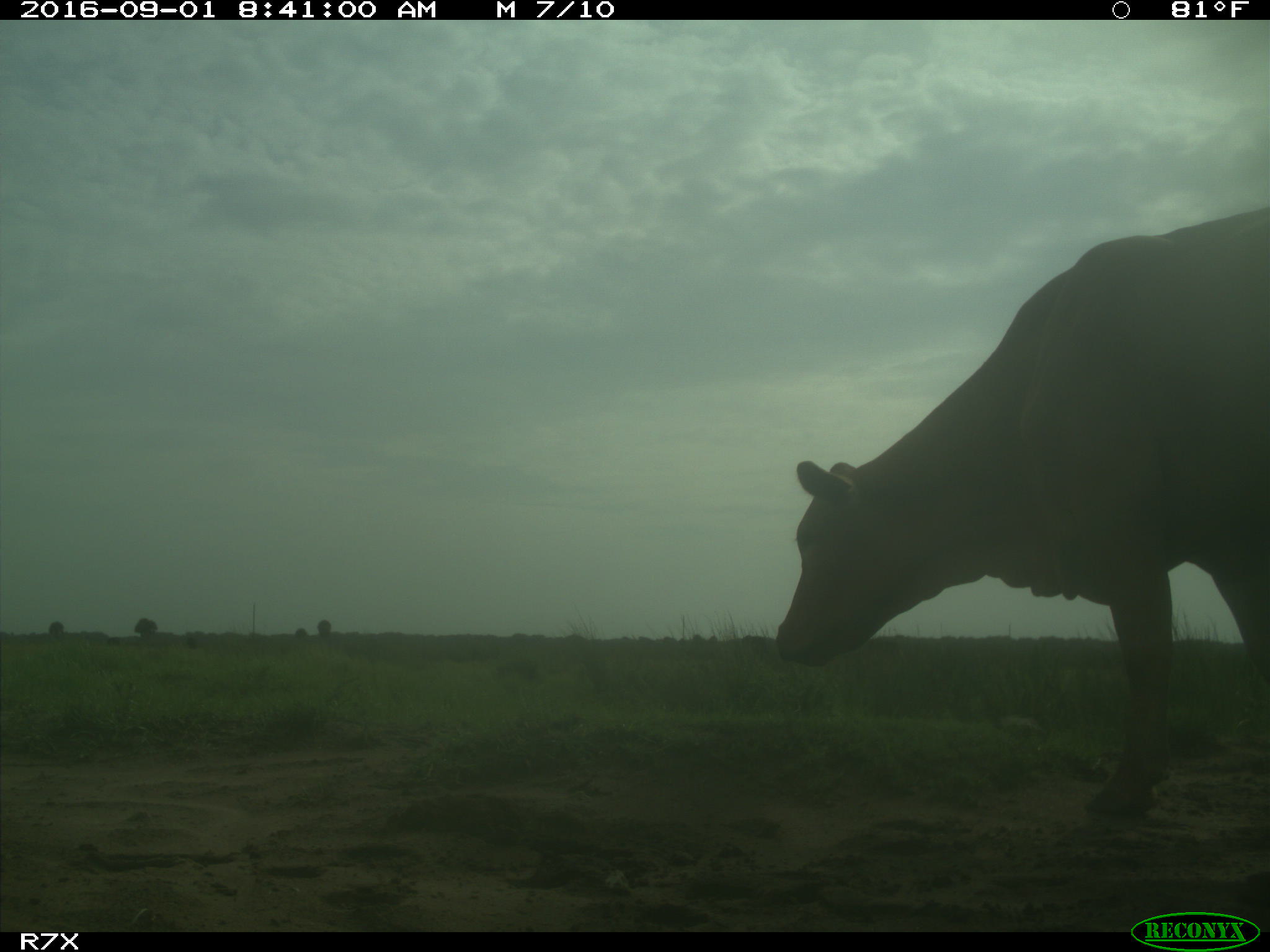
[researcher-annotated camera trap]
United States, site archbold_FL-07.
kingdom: Animalia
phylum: Chordata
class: Mammalia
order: Artiodactyla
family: Bovidae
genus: Bos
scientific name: Bos taurus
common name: domestic cow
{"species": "Bos taurus (domestic cow)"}